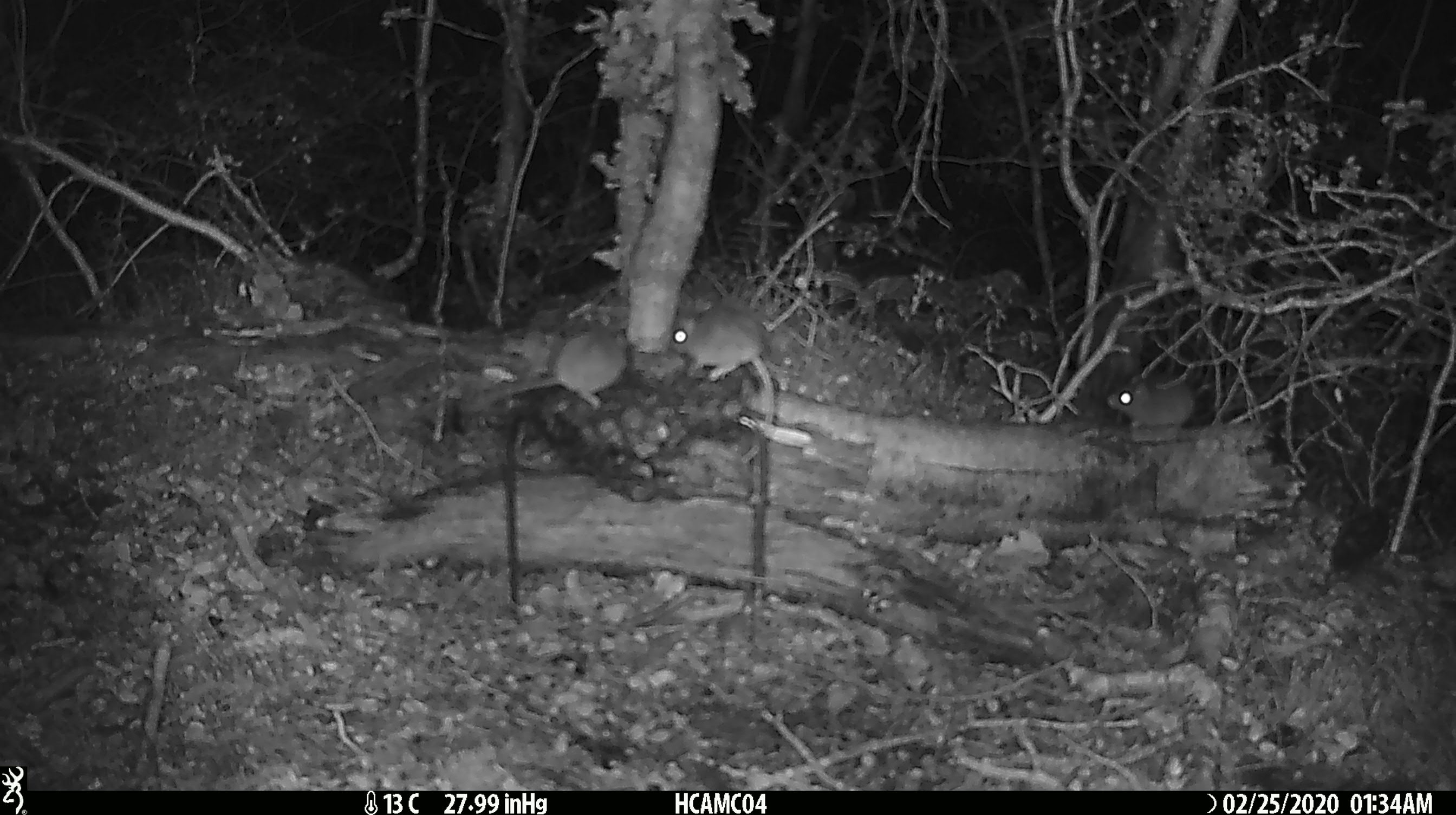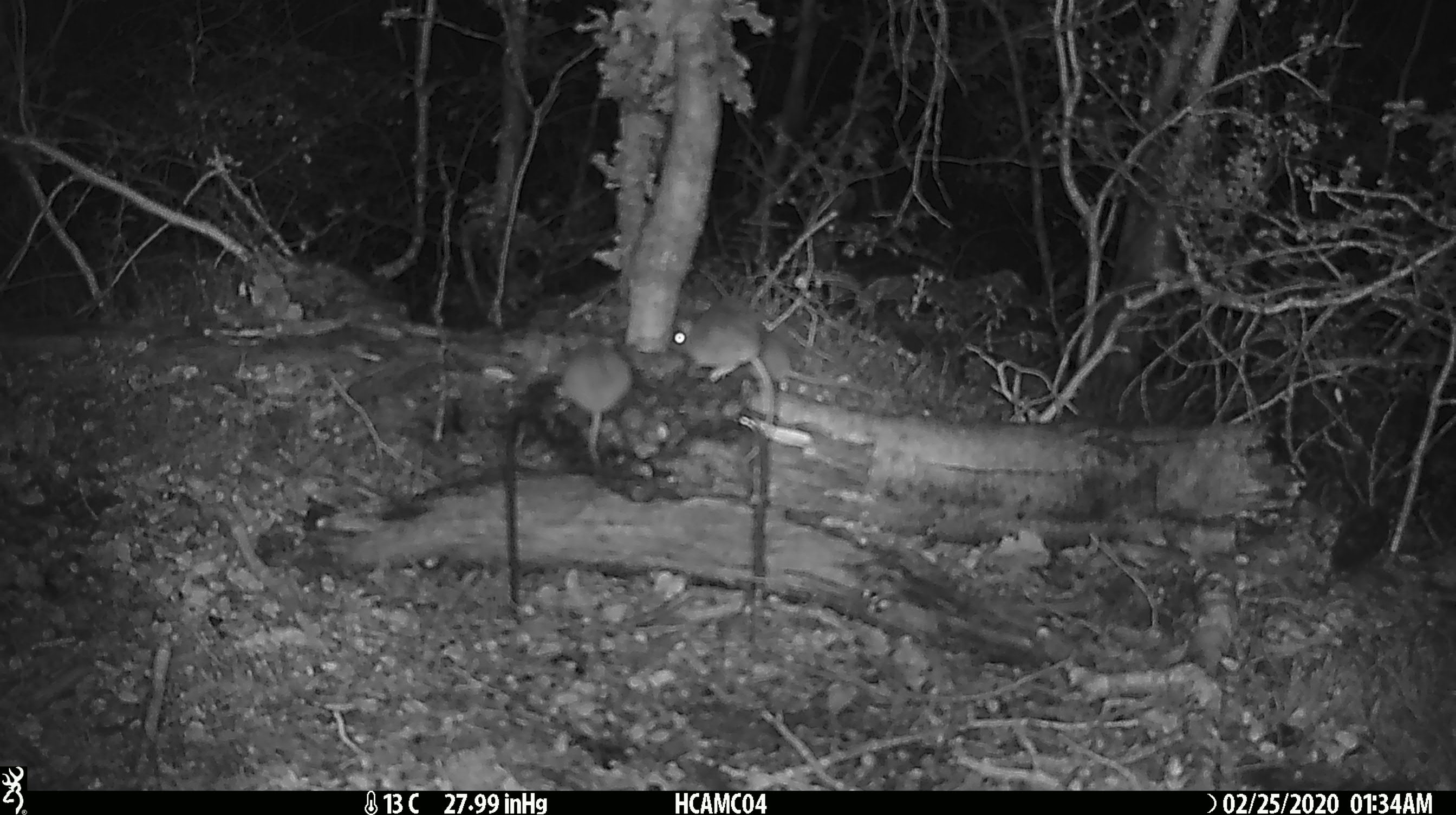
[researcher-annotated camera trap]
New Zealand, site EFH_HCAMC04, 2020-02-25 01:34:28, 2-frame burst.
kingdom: Animalia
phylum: Chordata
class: Mammalia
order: Rodentia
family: Muridae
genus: Mus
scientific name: Mus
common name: mouse